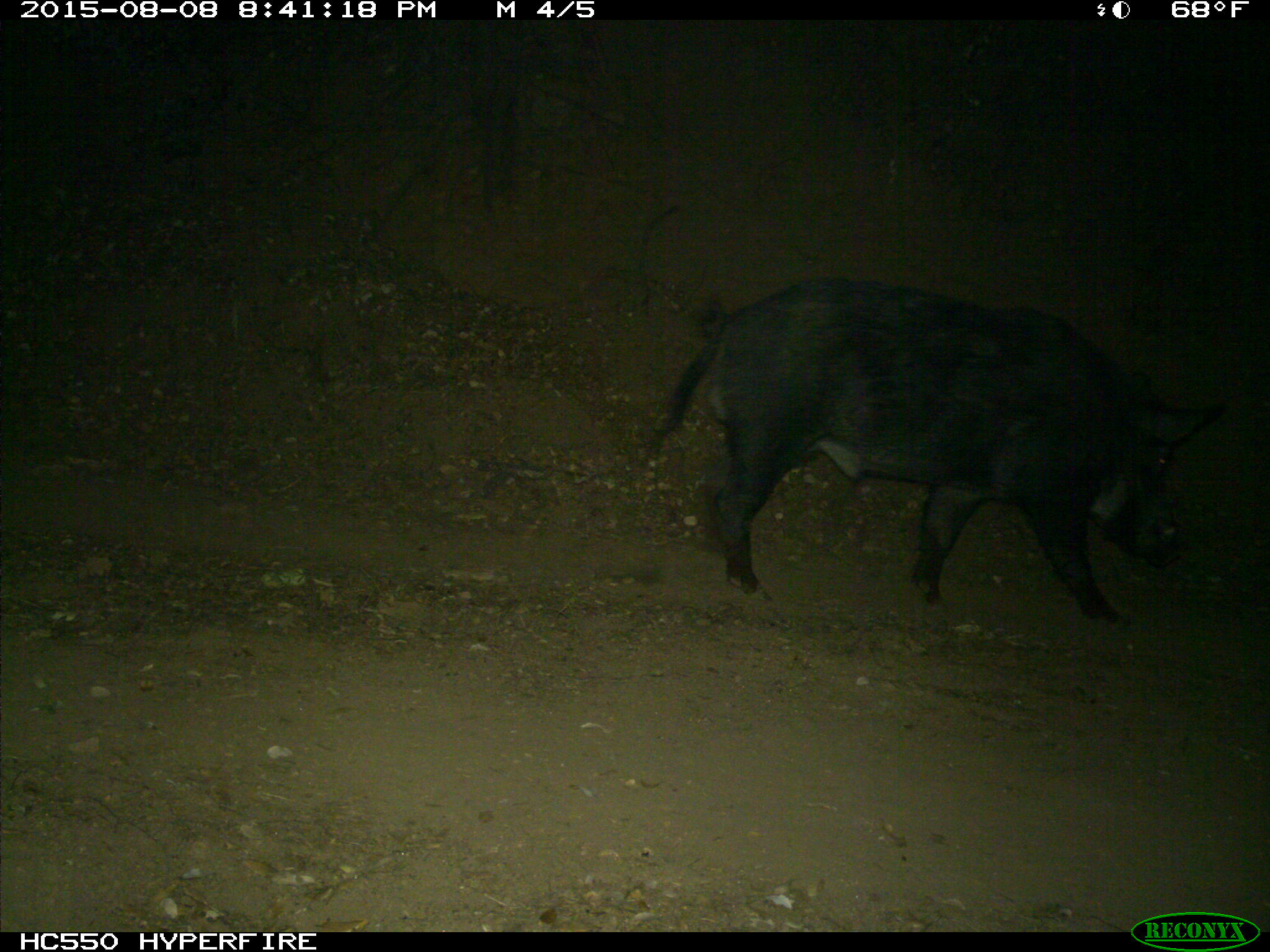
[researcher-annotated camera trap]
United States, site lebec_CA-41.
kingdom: Animalia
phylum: Chordata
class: Mammalia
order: Artiodactyla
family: Suidae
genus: Sus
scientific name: Sus scrofa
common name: wild boar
Sus scrofa (wild boar).